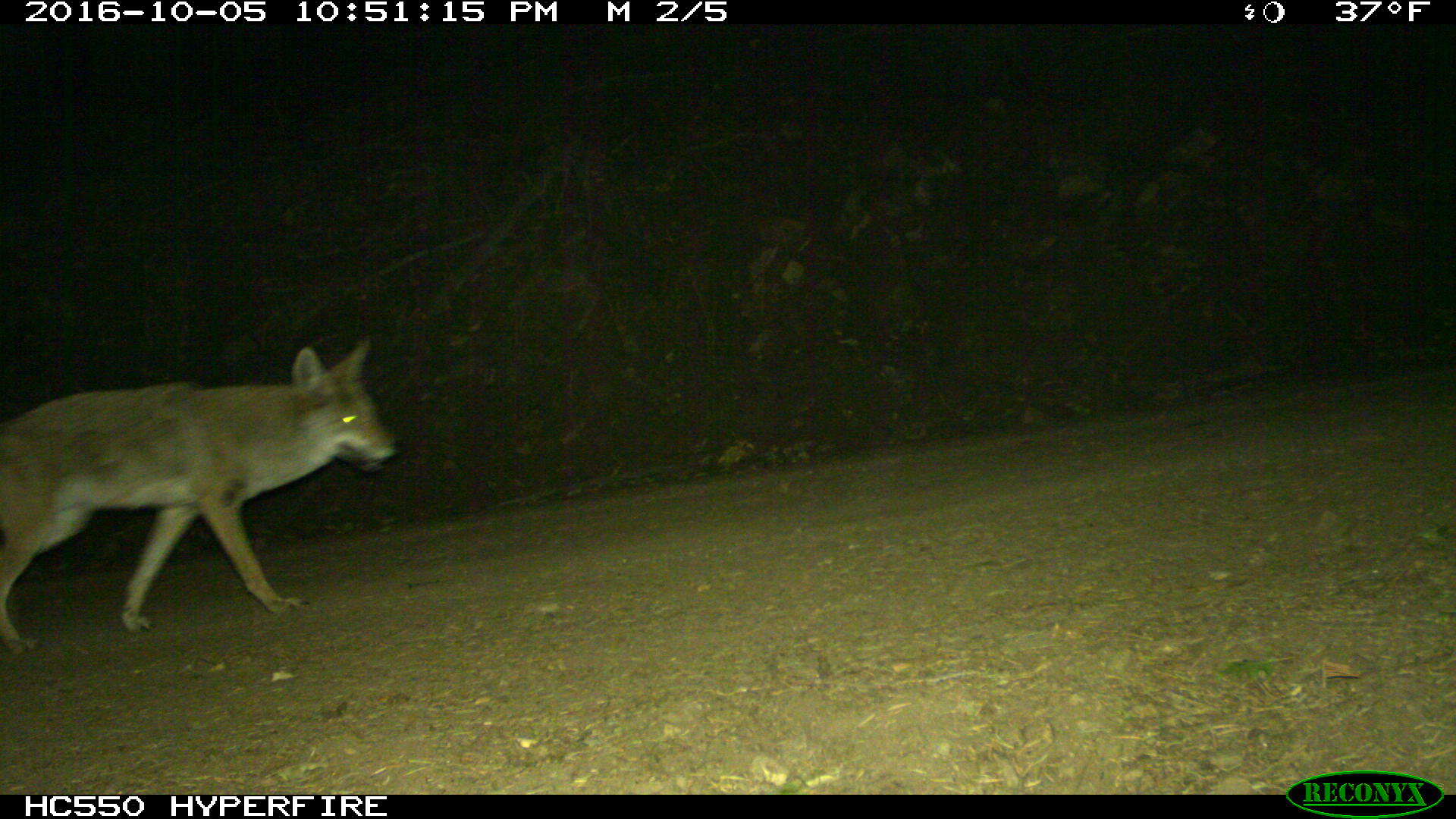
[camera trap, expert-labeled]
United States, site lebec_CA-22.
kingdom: Animalia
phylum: Chordata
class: Mammalia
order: Carnivora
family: Canidae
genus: Canis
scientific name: Canis latrans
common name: coyote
Canis latrans (coyote).